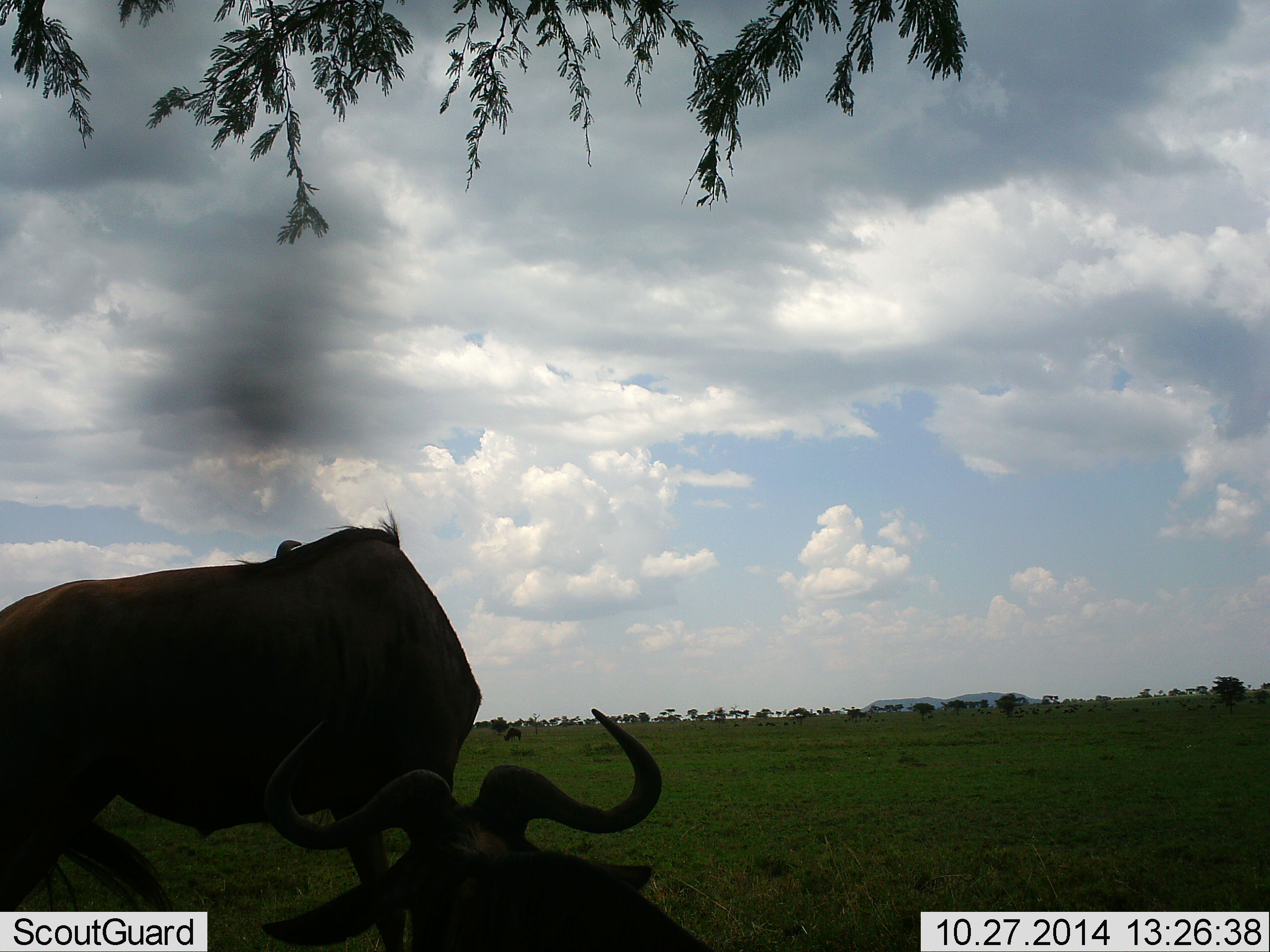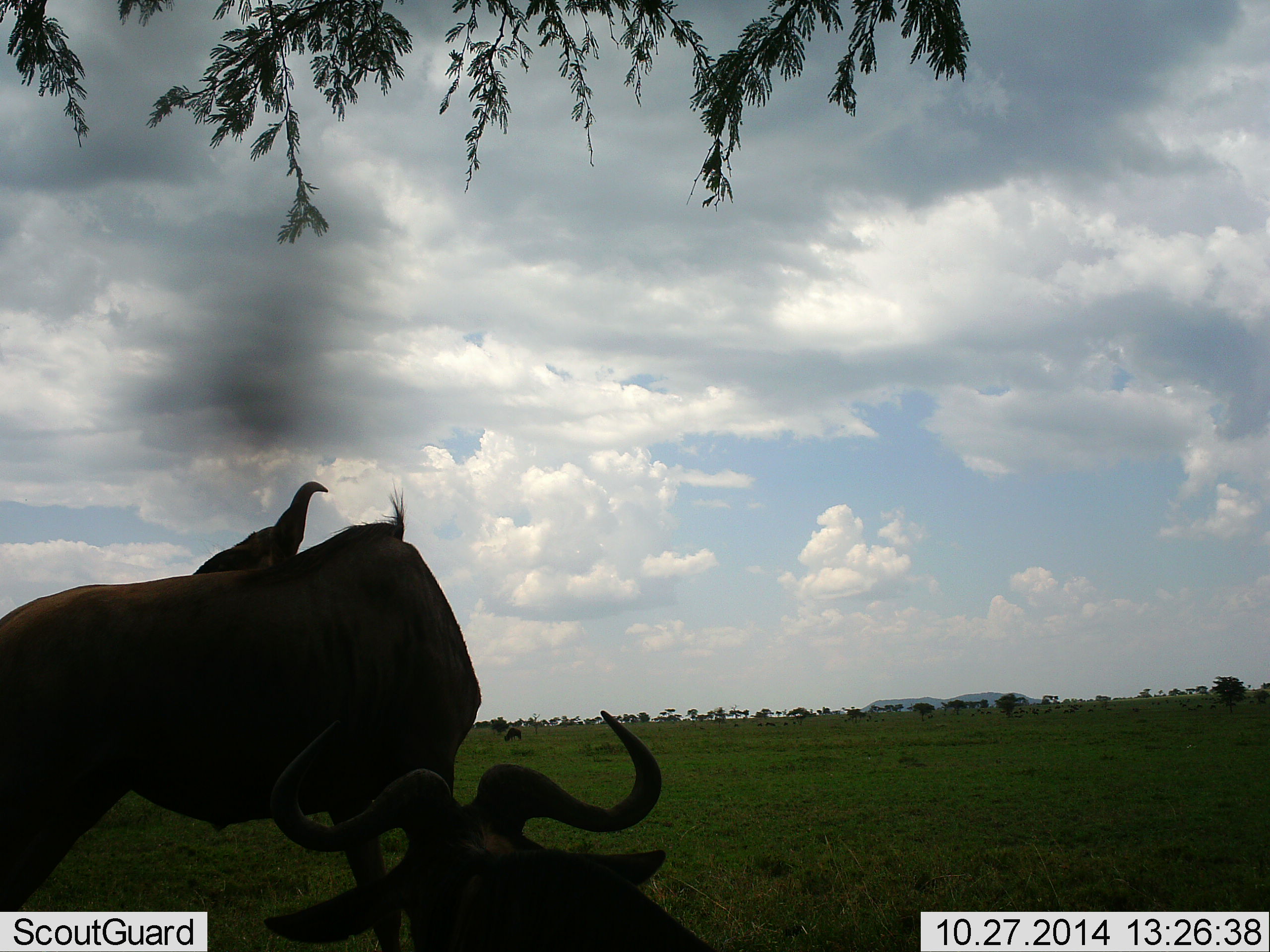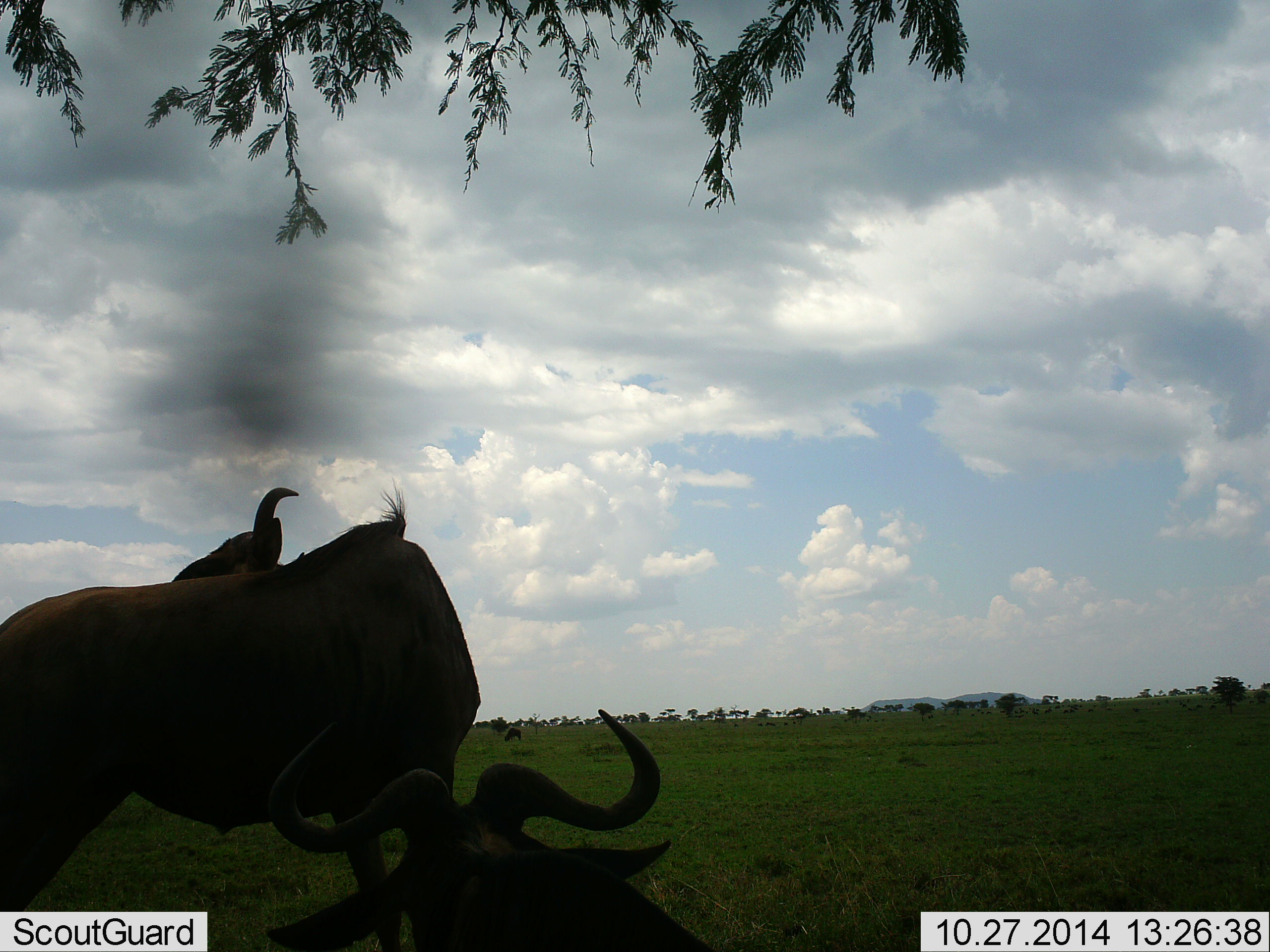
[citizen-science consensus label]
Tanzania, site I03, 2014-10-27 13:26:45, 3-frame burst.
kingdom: Animalia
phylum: Chordata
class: Mammalia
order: Artiodactyla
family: Bovidae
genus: Connochaetes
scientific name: Connochaetes taurinus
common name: blue wildebeest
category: wildebeest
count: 3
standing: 82%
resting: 73%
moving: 0%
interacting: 9%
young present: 0%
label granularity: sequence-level